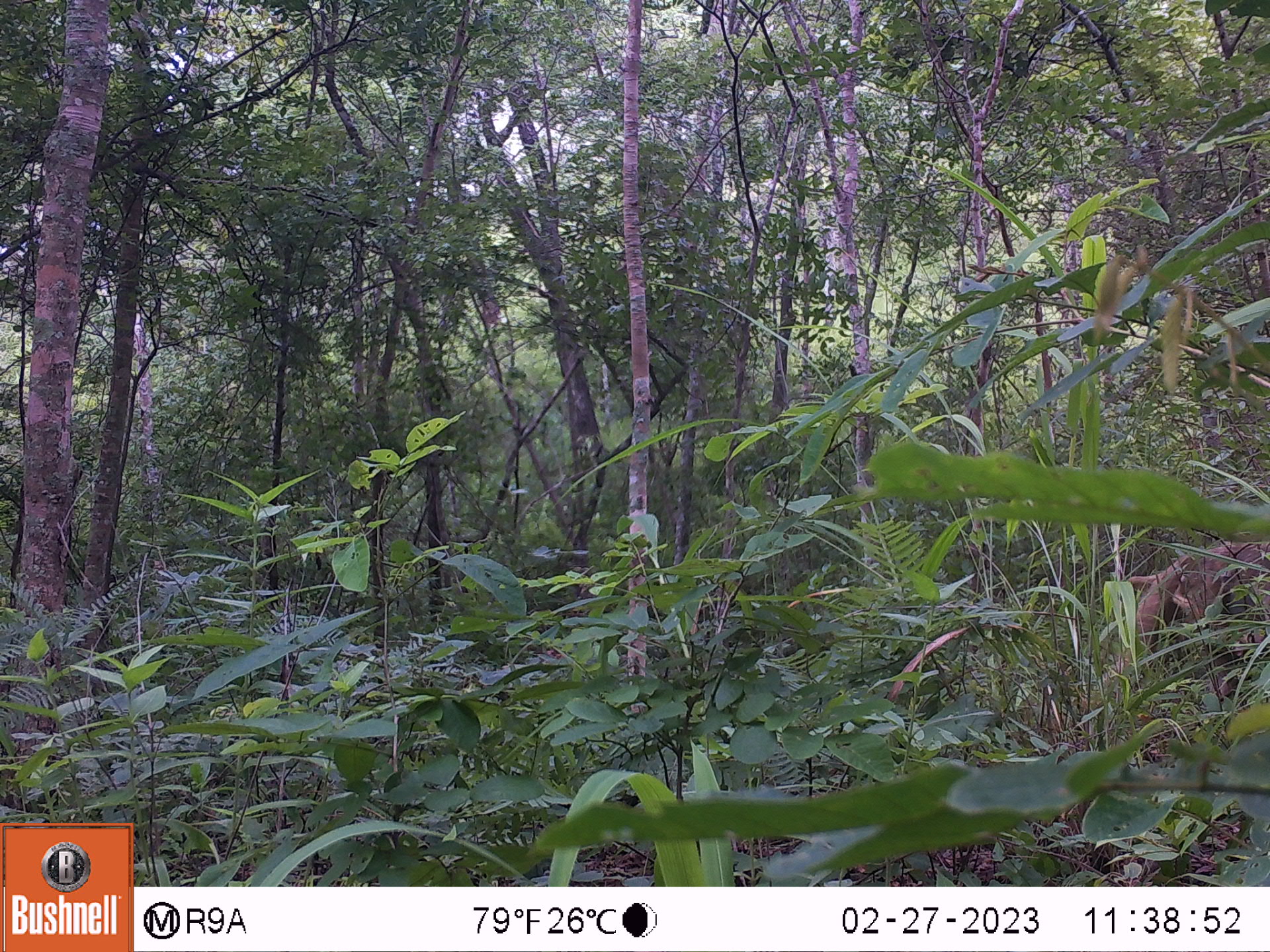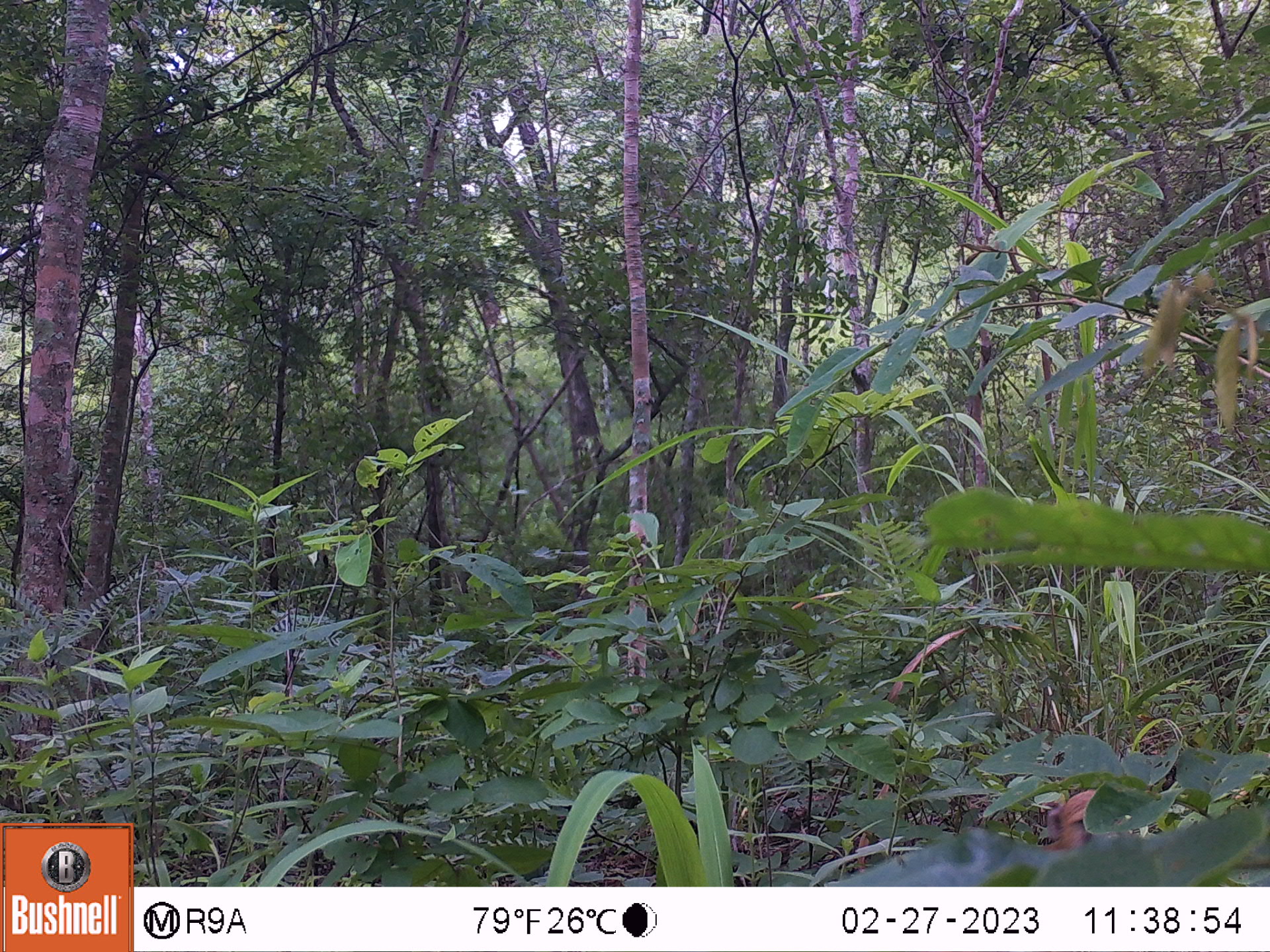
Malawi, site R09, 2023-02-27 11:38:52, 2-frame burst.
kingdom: Animalia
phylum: Chordata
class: Mammalia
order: Primates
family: Cercopithecidae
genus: Papio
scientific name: Papio cynocephalus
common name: yellow baboon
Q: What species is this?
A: Yellow baboon (Papio cynocephalus).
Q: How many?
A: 2.